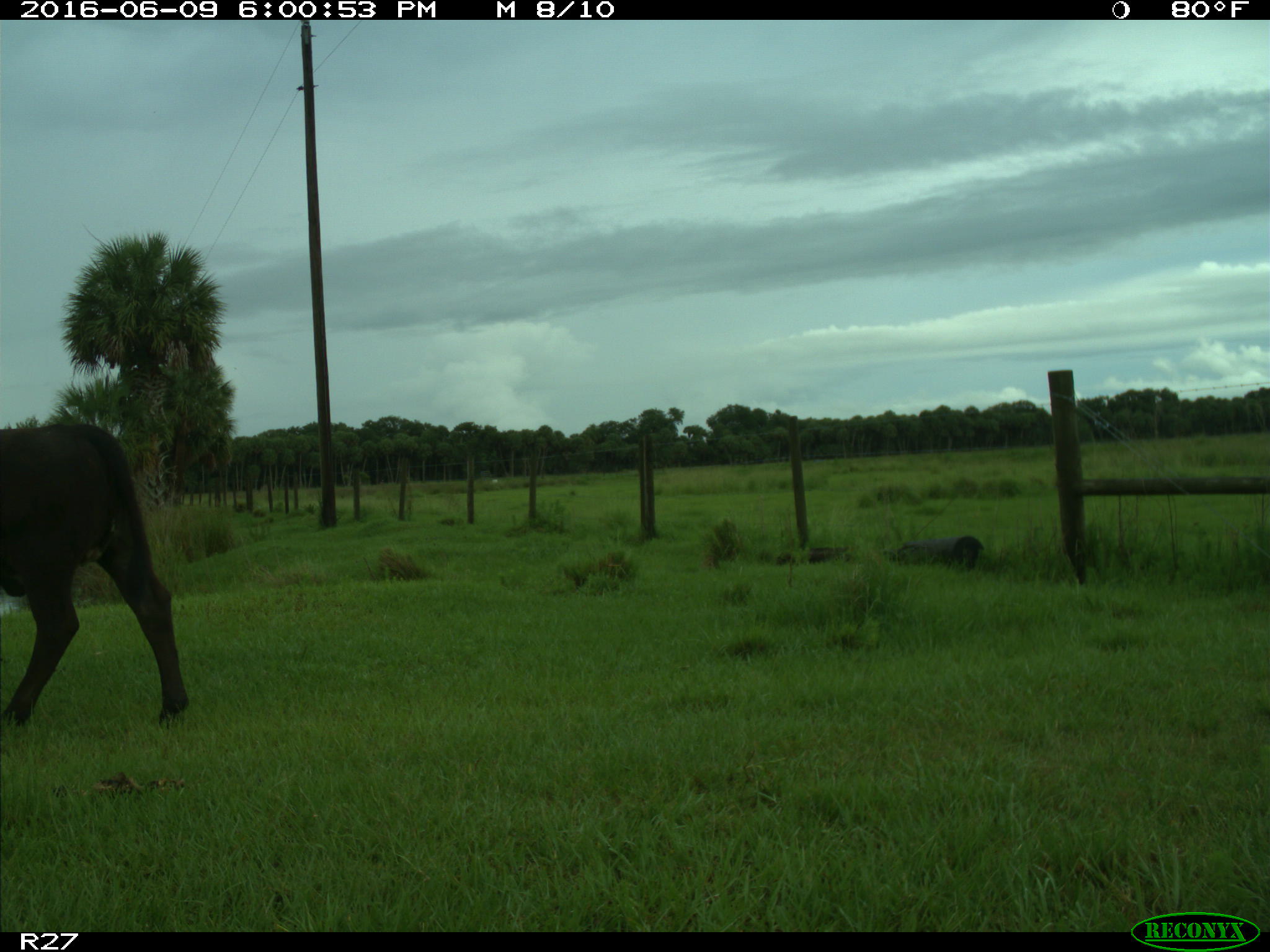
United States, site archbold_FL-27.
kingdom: Animalia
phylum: Chordata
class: Mammalia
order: Artiodactyla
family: Bovidae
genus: Bos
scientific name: Bos taurus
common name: domestic cow